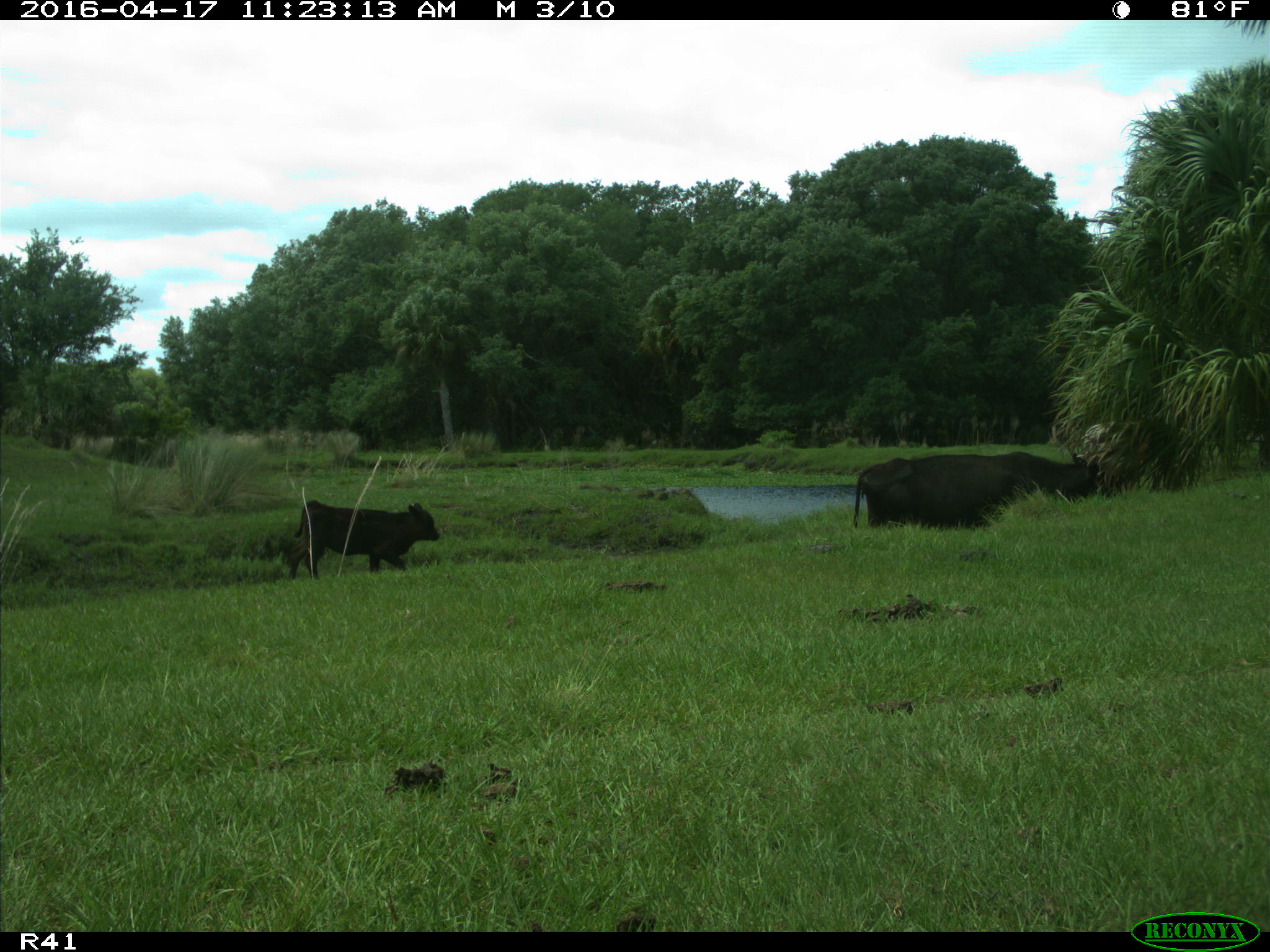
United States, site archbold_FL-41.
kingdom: Animalia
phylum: Chordata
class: Mammalia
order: Artiodactyla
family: Bovidae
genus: Bos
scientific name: Bos taurus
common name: domestic cow